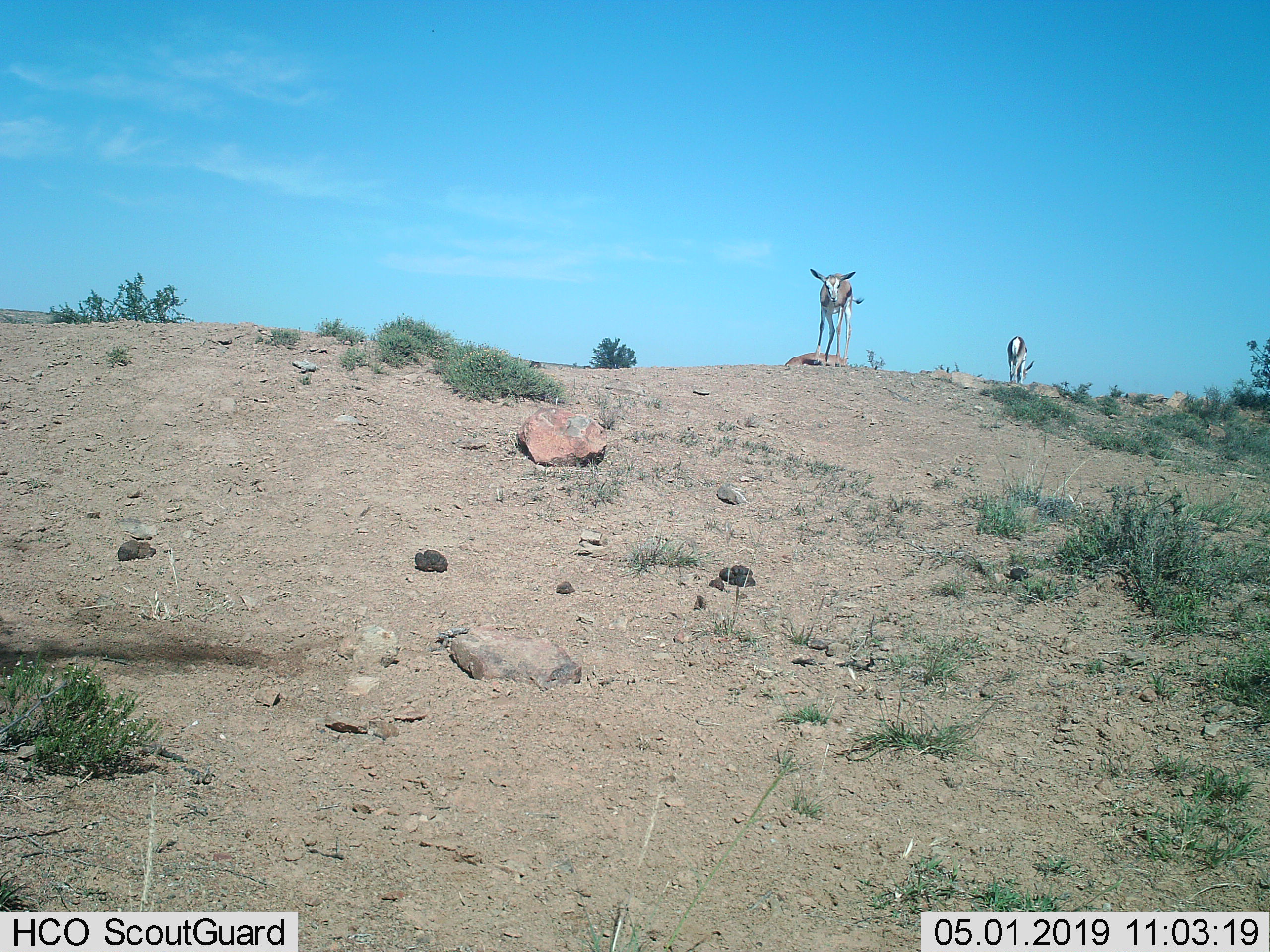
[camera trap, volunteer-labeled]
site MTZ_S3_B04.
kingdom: Animalia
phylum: Chordata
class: Mammalia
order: Artiodactyla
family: Bovidae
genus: Antidorcas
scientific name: Antidorcas marsupialis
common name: springbok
Springbok (Antidorcas marsupialis), count 2. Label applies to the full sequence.